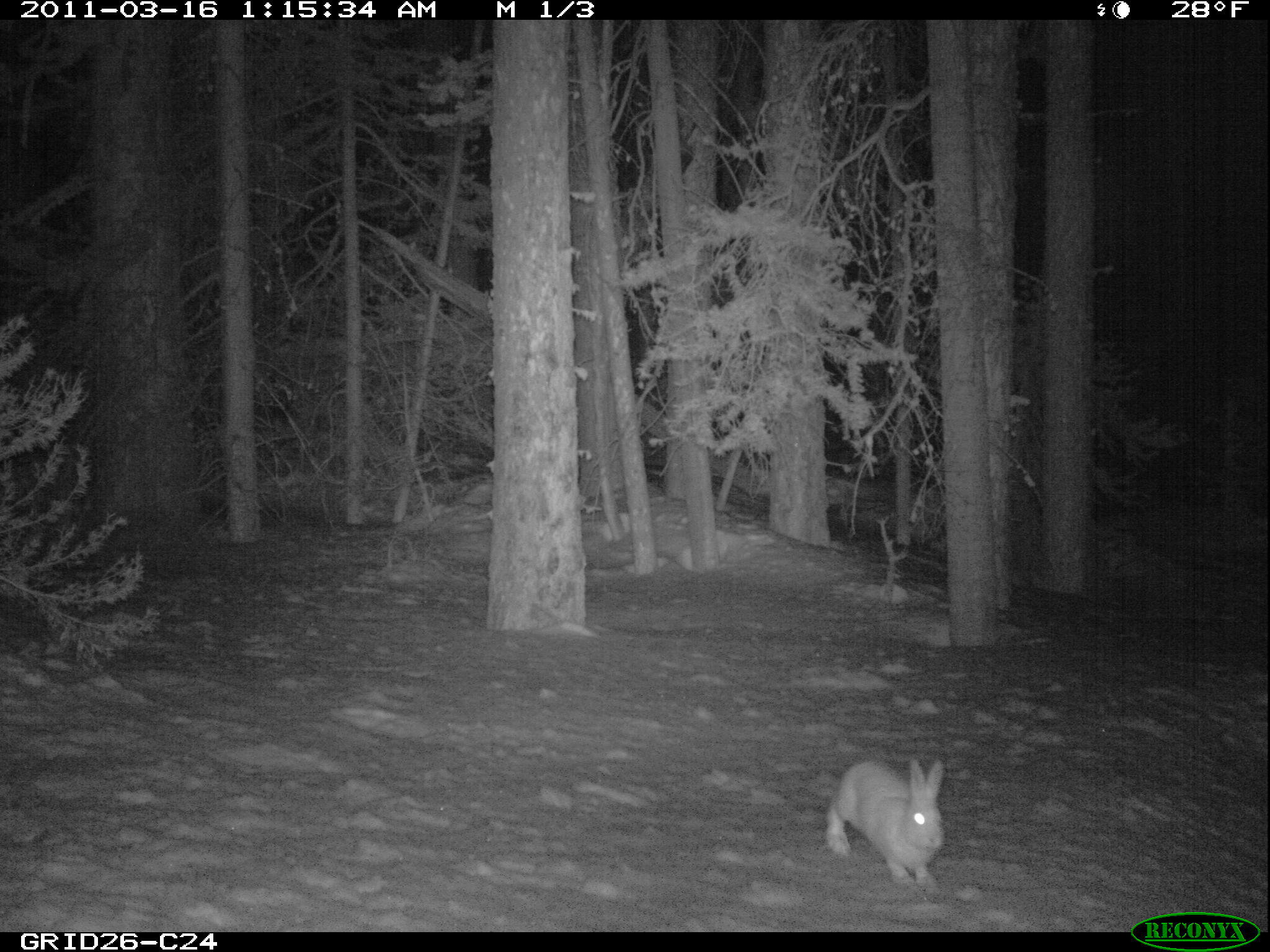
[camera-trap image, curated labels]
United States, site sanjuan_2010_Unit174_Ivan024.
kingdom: Animalia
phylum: Chordata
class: Mammalia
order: Lagomorpha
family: Leporidae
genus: Lepus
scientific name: Lepus americanus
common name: snowshoe hare